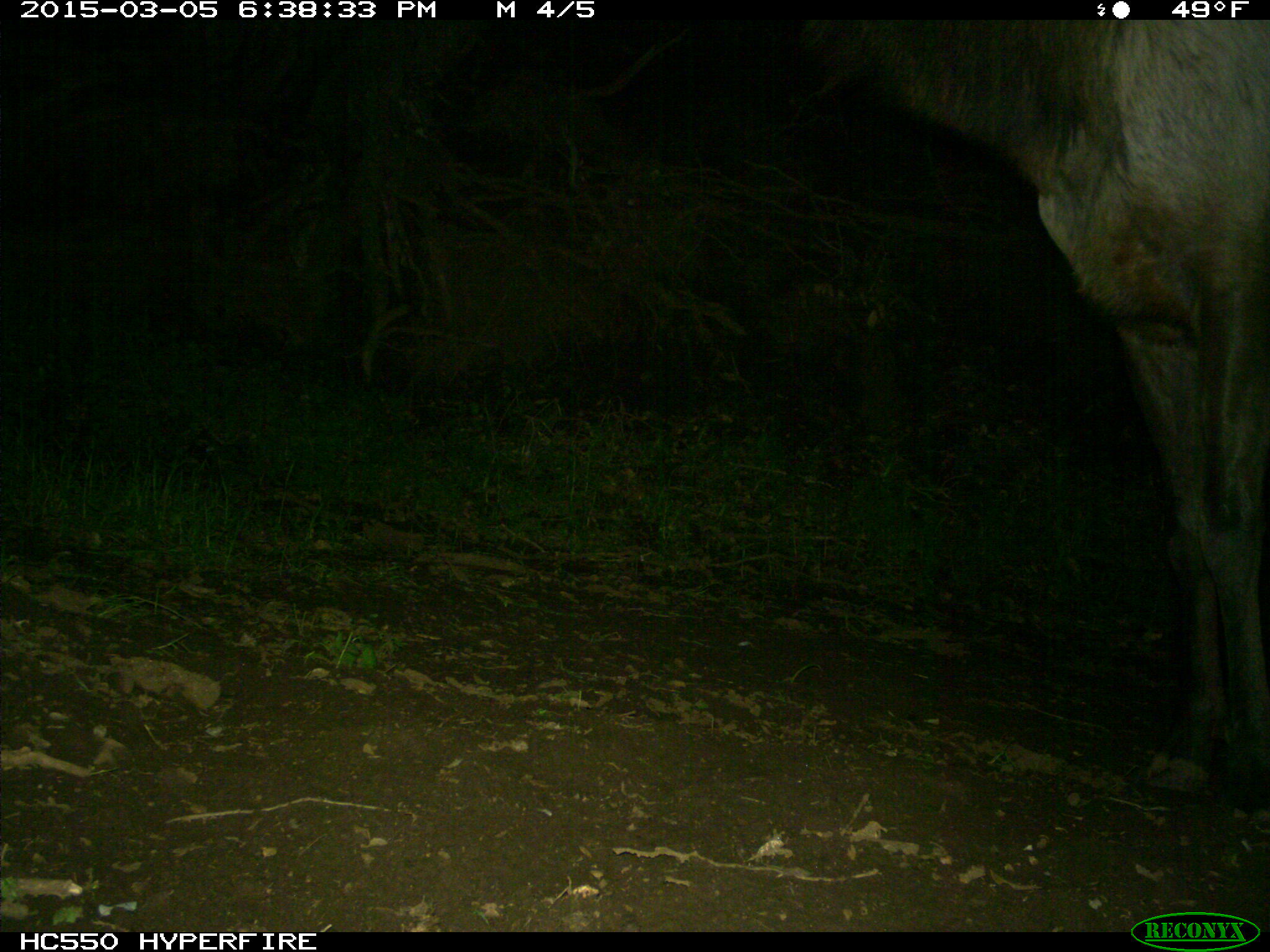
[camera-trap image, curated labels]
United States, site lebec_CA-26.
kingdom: Animalia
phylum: Chordata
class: Mammalia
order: Artiodactyla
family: Cervidae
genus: Cervus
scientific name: Cervus canadensis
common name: elk